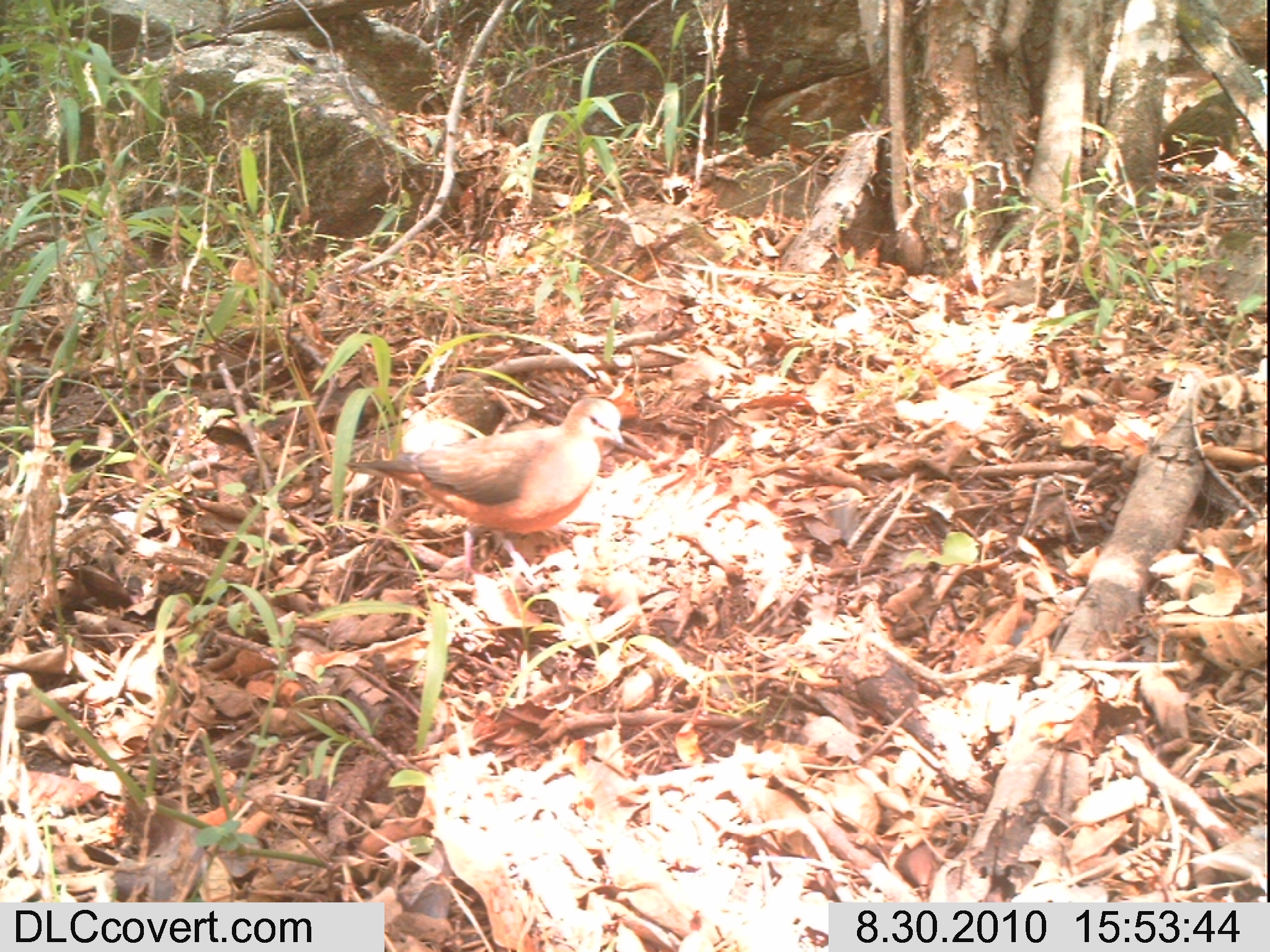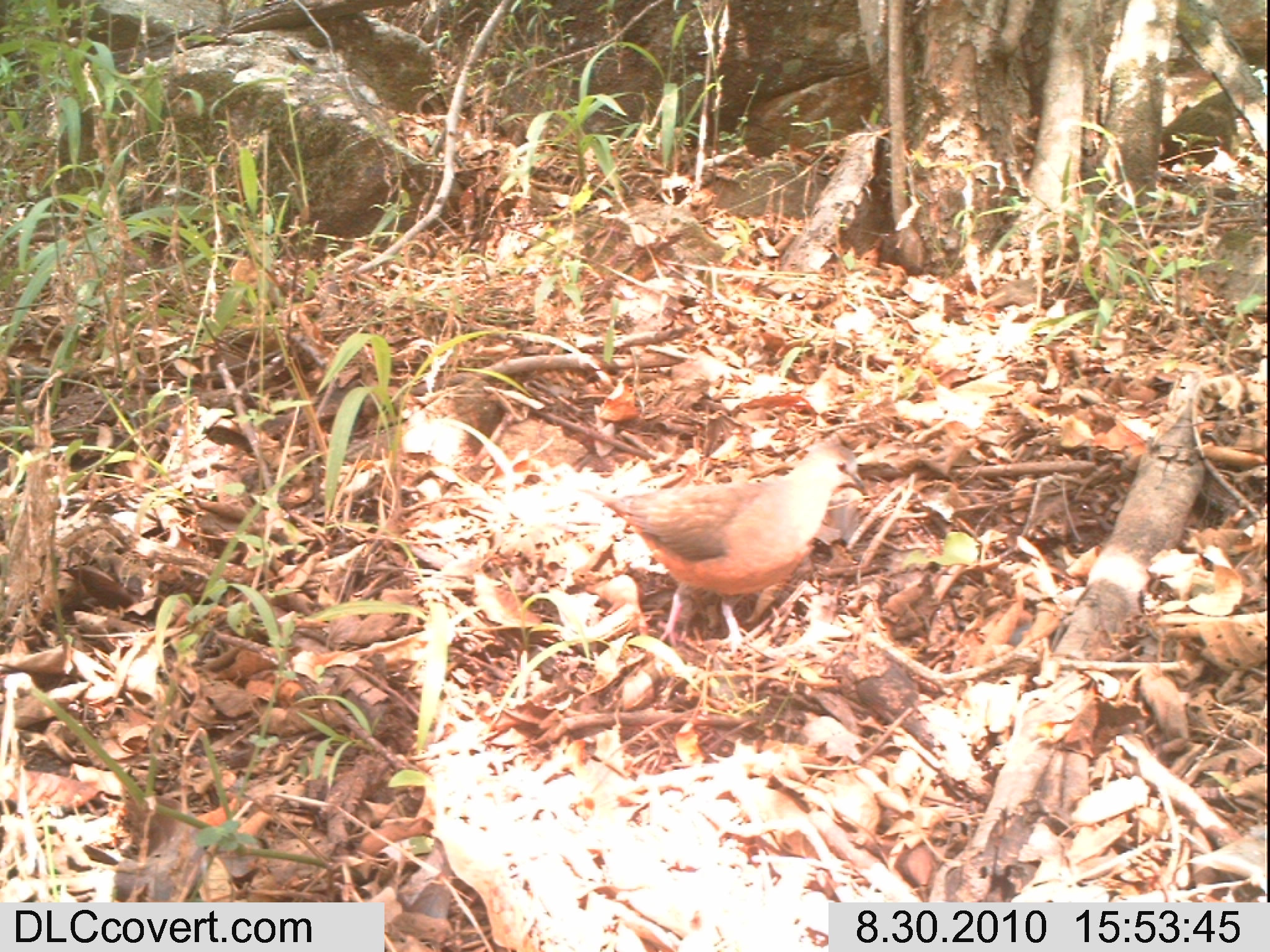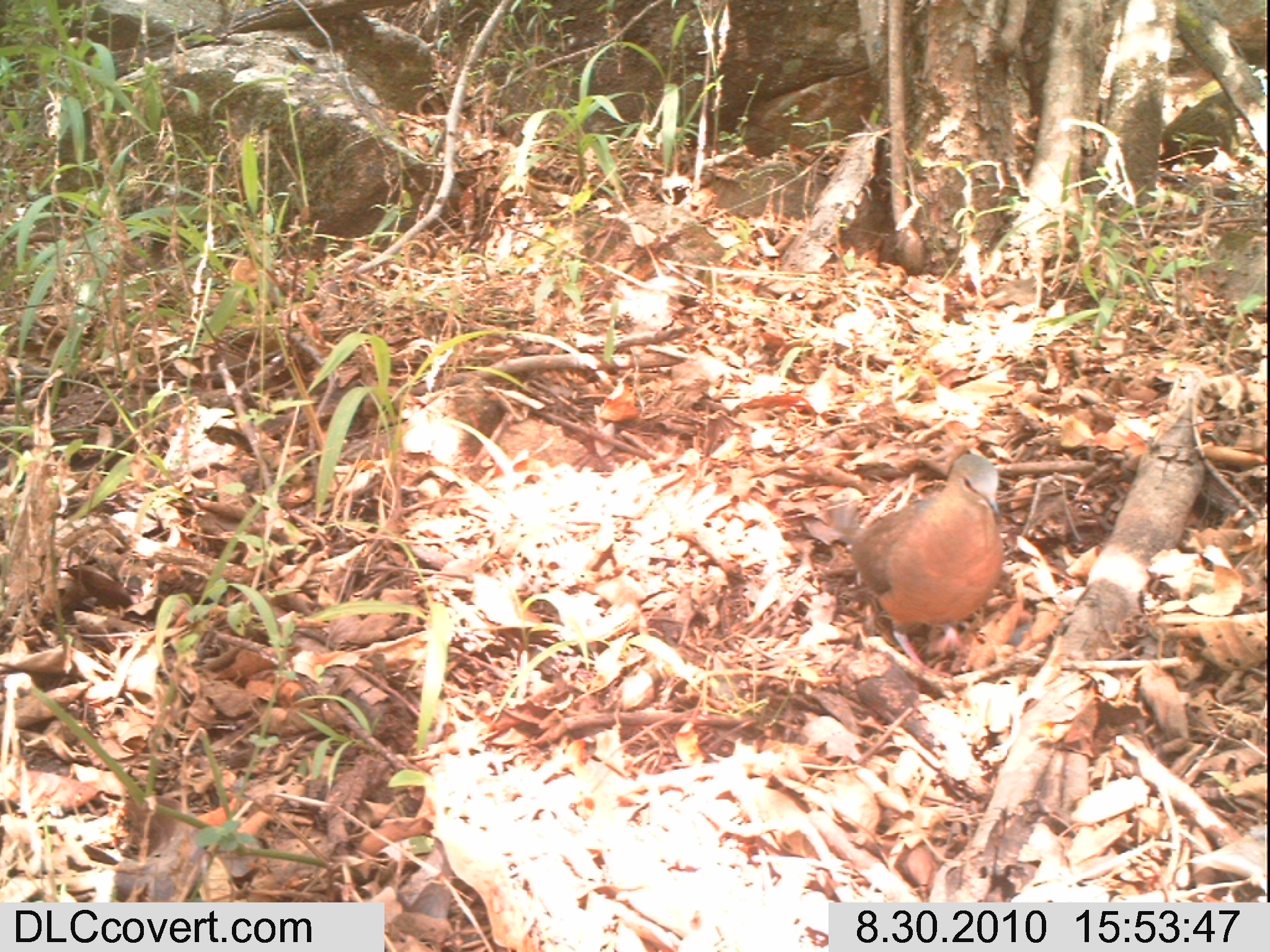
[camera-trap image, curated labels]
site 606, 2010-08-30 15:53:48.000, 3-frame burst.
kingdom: Animalia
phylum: Chordata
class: Aves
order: Columbiformes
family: Columbidae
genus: Streptopelia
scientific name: Streptopelia senegalensis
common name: laughing dove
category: streptopilia senegalensis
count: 1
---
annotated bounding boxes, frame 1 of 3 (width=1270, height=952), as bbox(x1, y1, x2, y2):
streptopilia senegalensis: bbox(344, 398, 629, 585)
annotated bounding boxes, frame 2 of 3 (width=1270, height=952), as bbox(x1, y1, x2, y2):
streptopilia senegalensis: bbox(577, 439, 870, 660)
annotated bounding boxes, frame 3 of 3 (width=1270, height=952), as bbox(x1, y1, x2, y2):
streptopilia senegalensis: bbox(804, 453, 1004, 682)